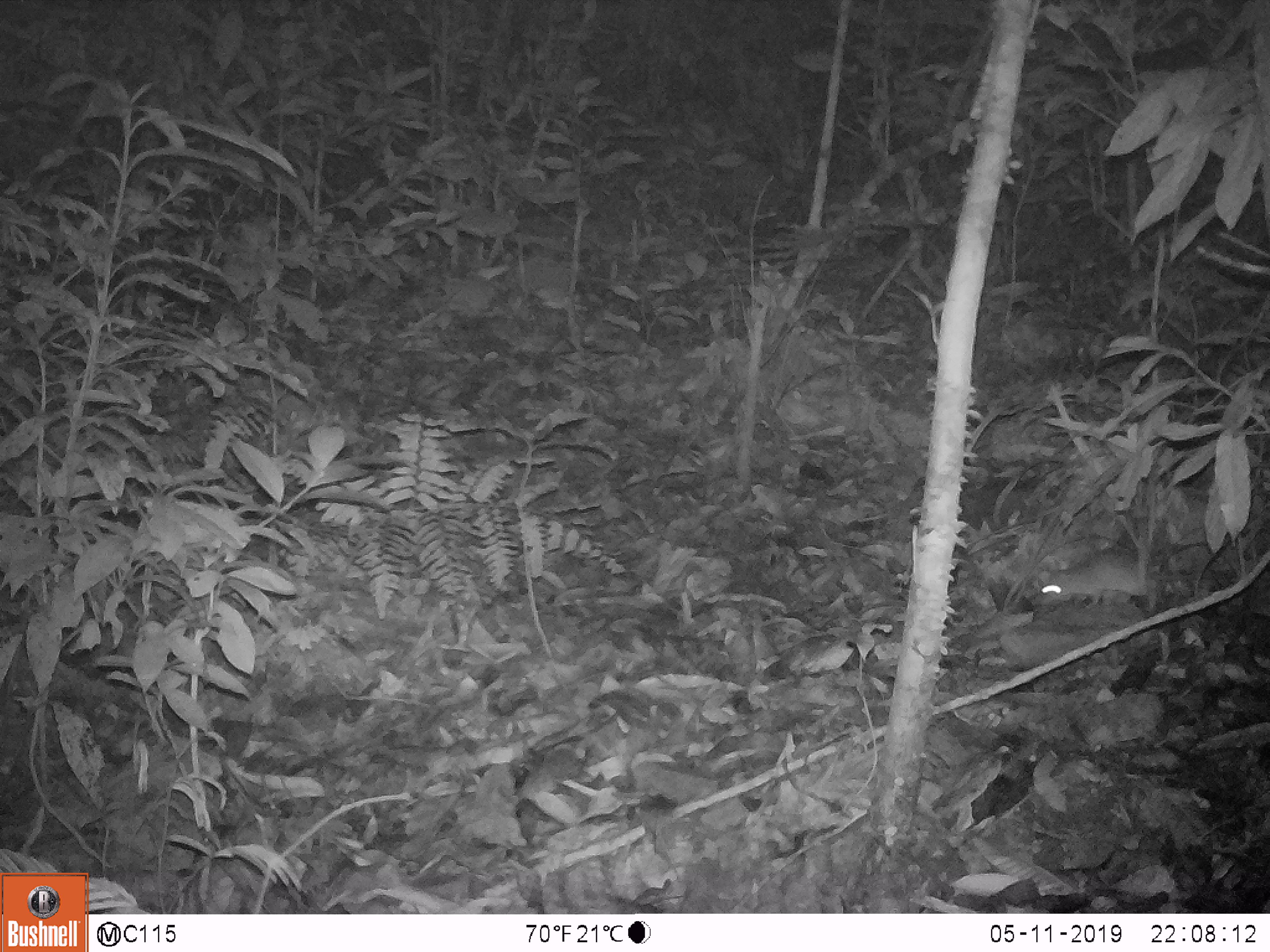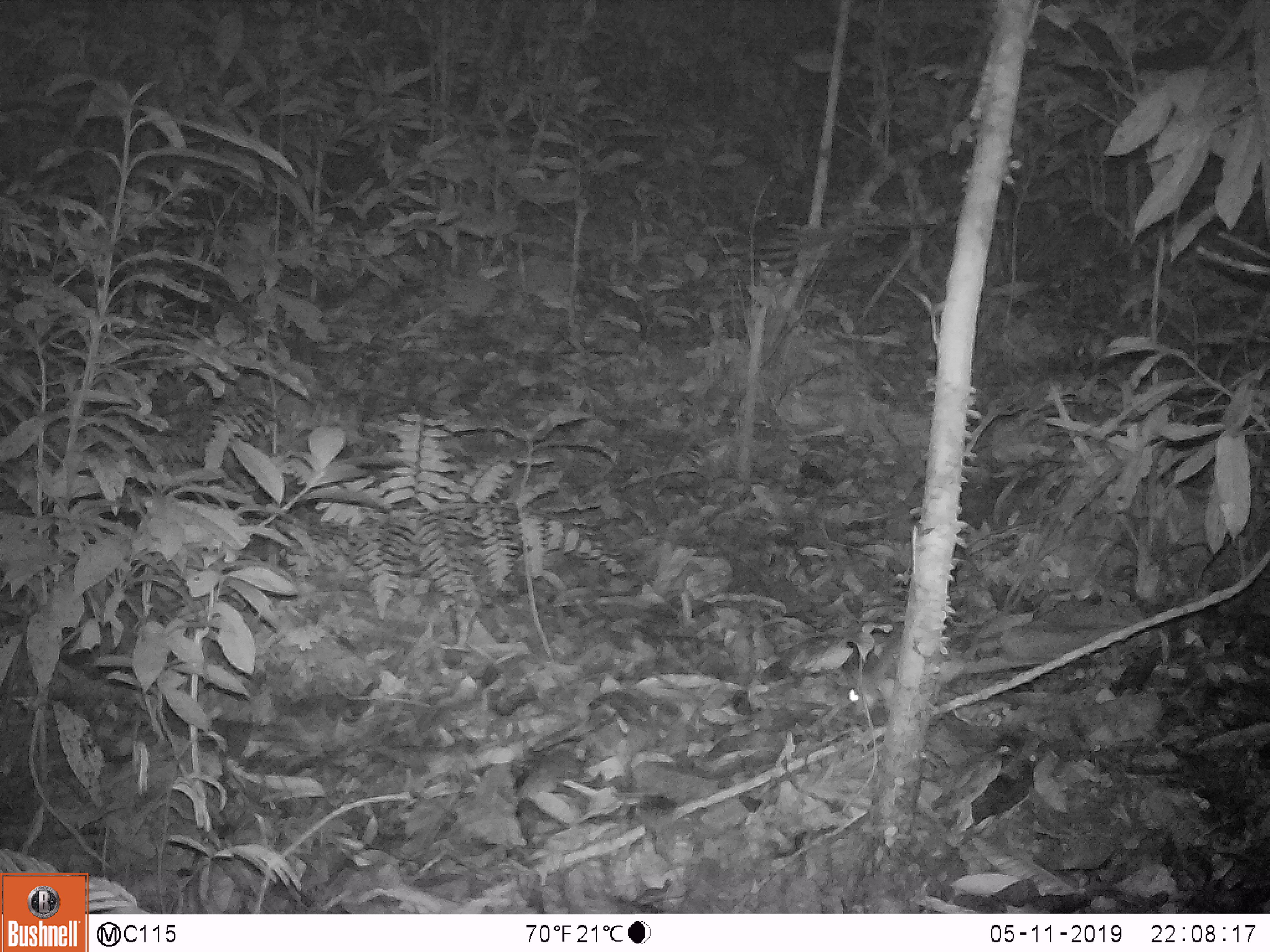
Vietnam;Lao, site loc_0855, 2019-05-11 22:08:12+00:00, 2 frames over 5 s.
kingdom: Animalia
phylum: Chordata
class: Mammalia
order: Rodentia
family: Muridae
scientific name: Muridae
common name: old-world mice and rats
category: unidentified murid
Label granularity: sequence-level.